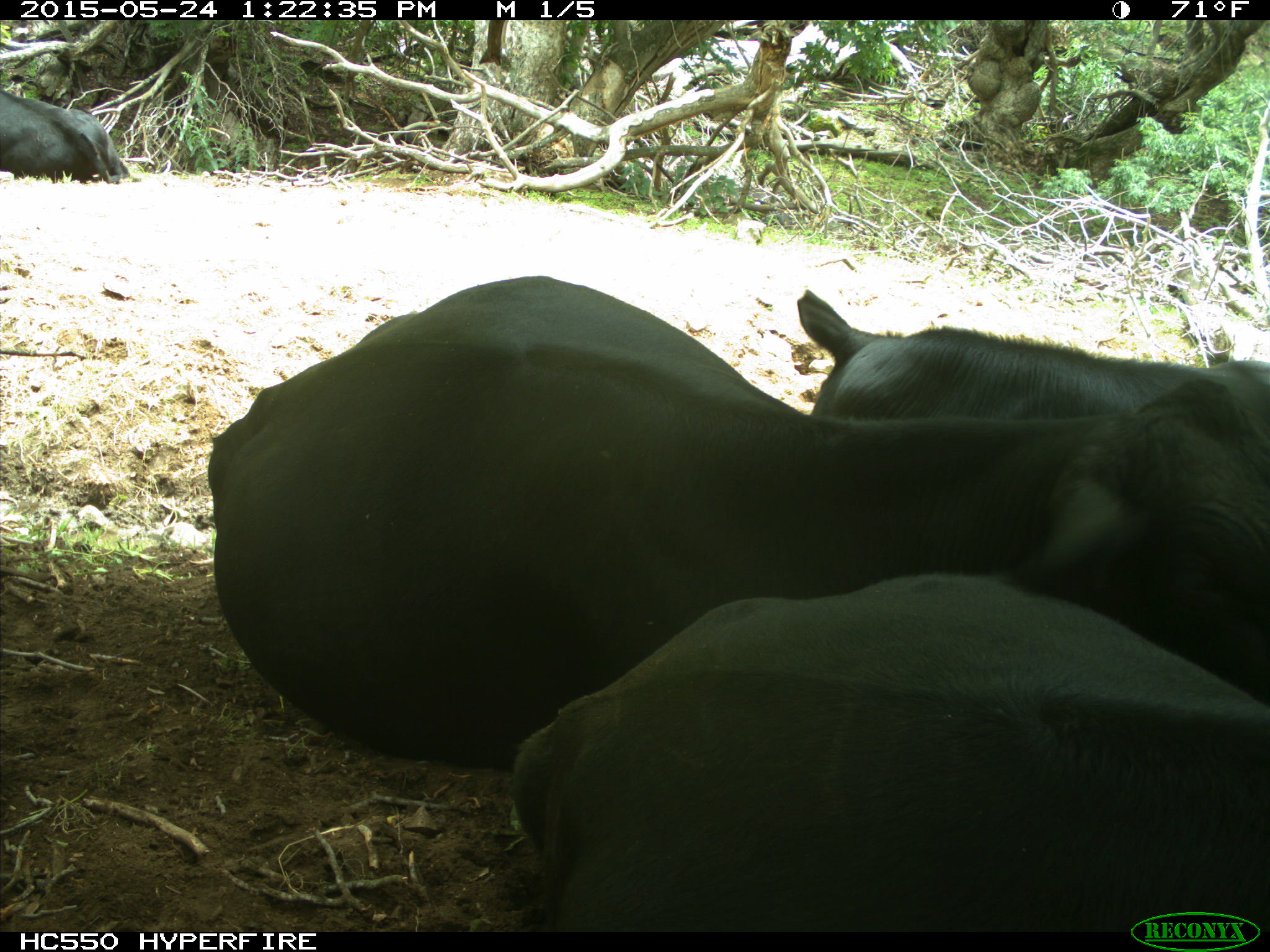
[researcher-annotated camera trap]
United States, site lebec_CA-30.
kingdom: Animalia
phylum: Chordata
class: Mammalia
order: Artiodactyla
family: Bovidae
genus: Bos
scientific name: Bos taurus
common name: domestic cow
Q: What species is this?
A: Bos taurus (domestic cow).